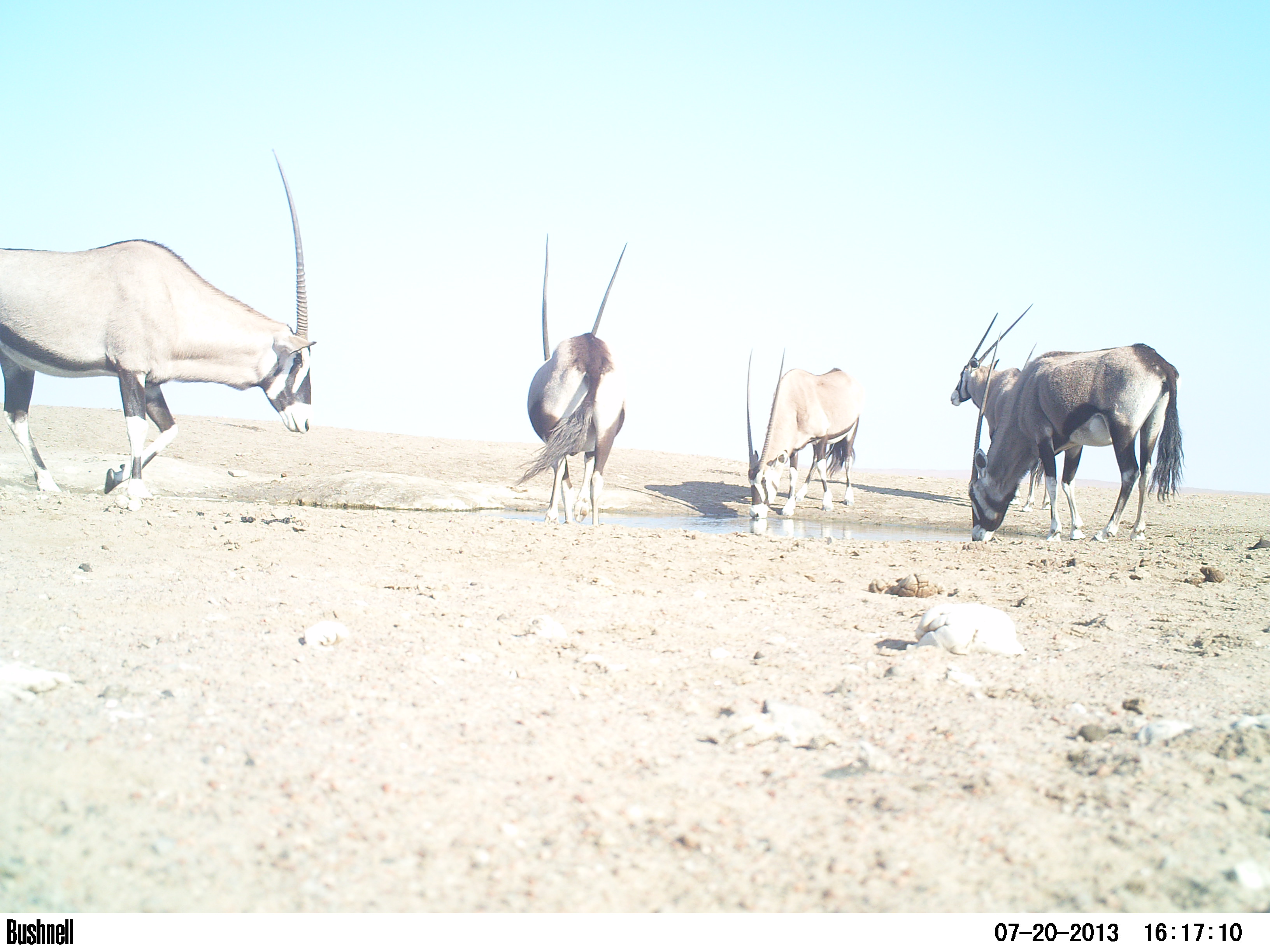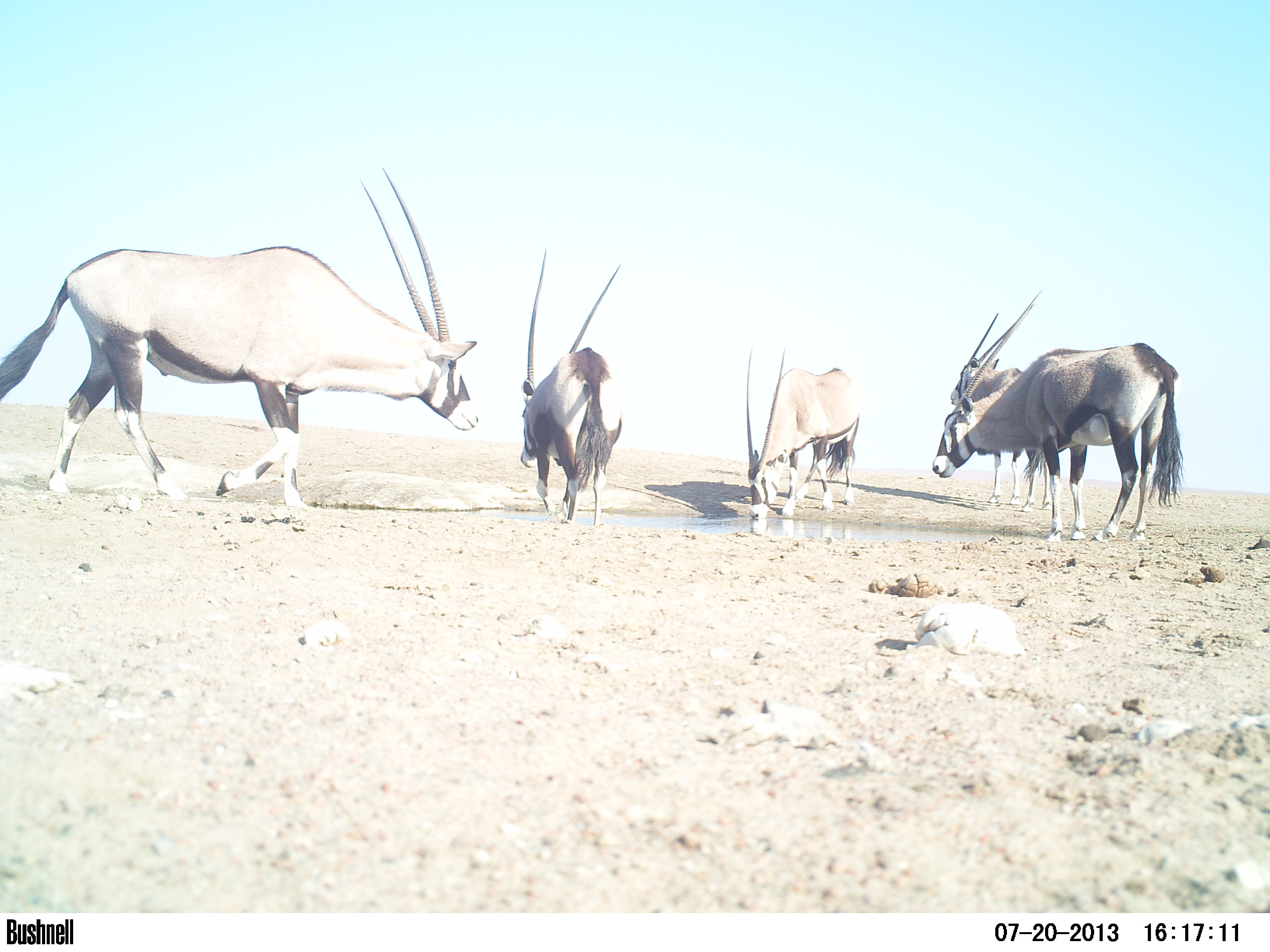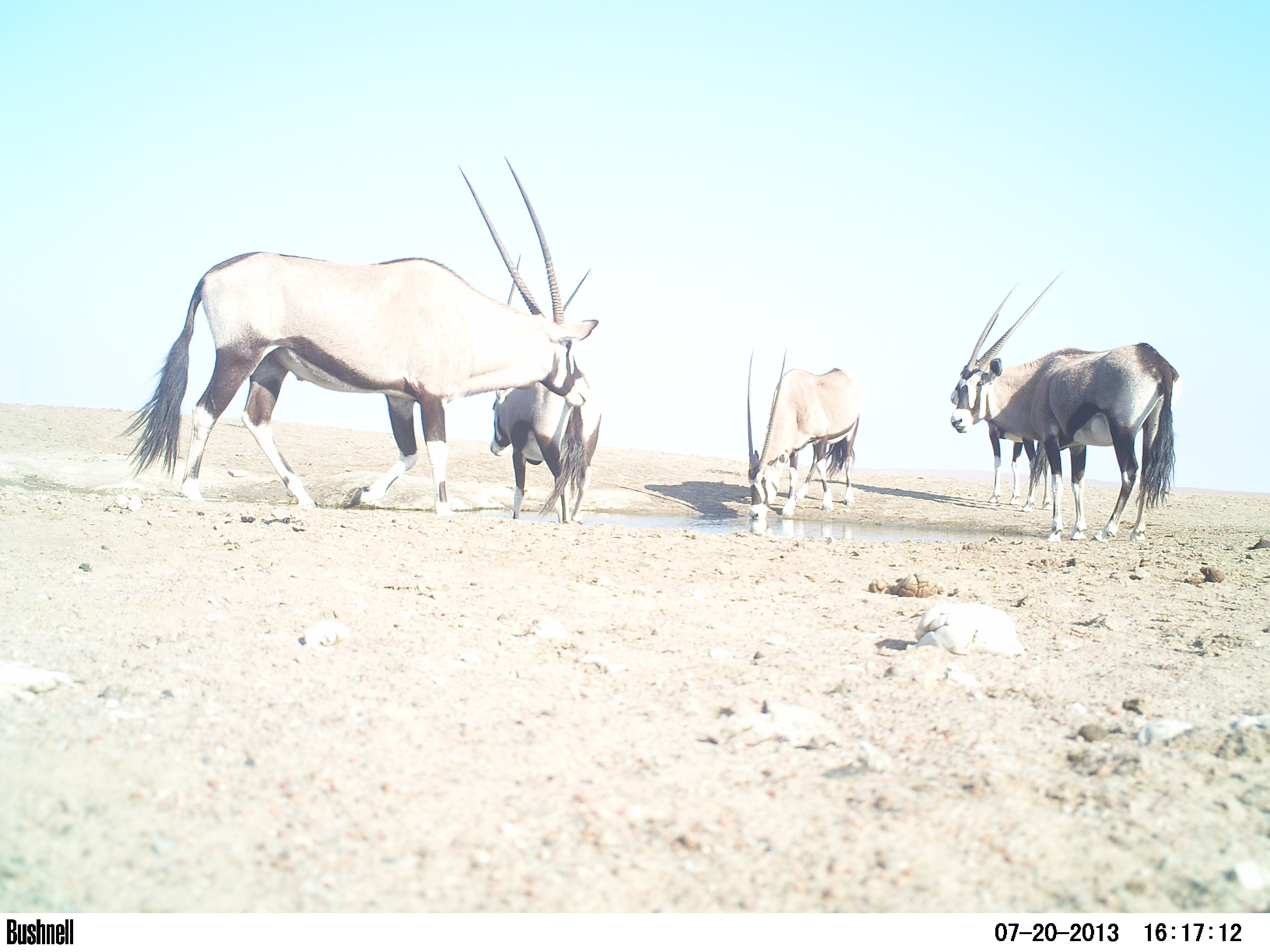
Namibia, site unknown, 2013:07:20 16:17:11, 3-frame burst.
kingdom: Animalia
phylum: Chordata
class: Mammalia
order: Artiodactyla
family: Bovidae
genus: Oryx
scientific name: Oryx gazella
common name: gemsbok